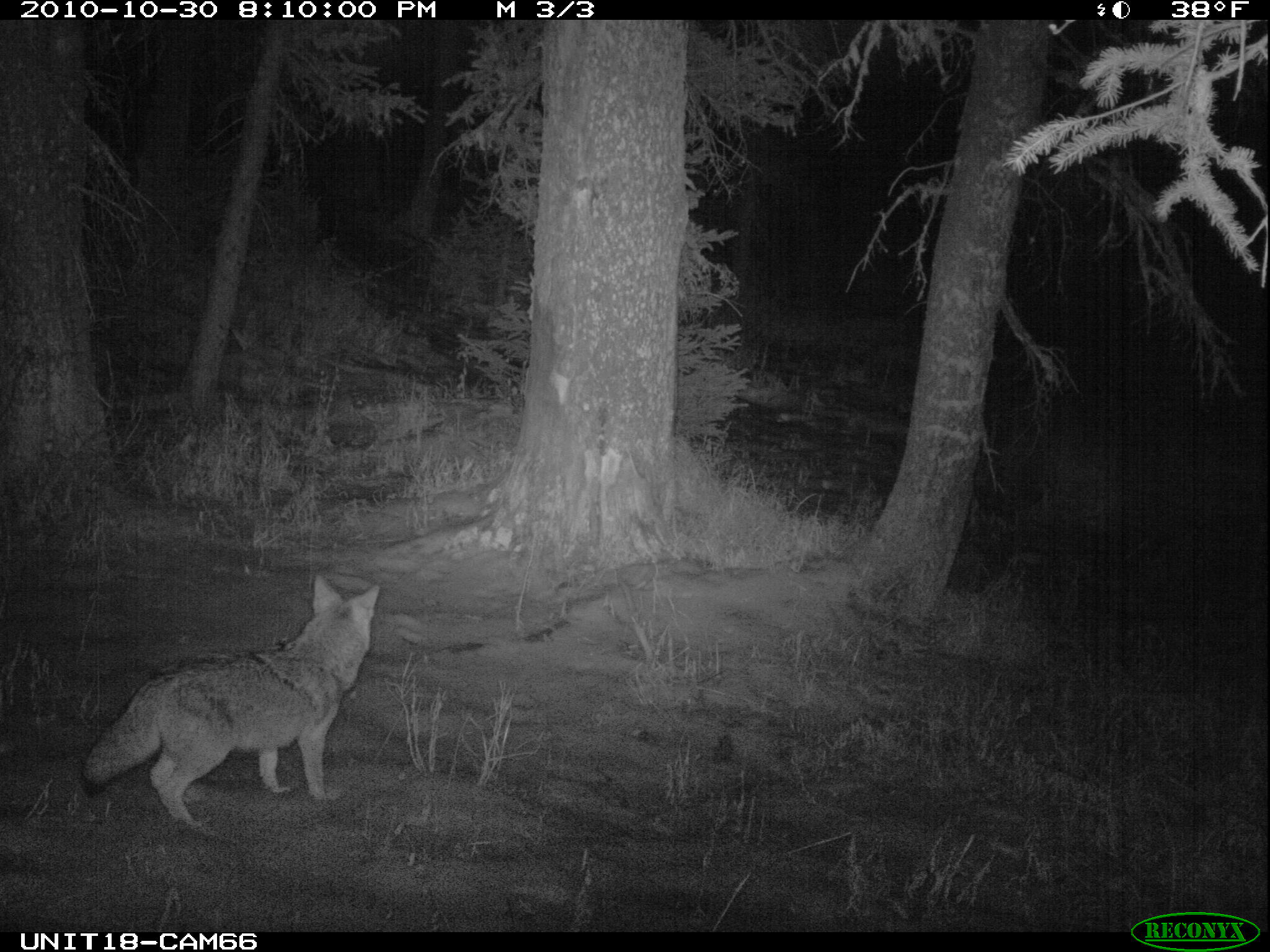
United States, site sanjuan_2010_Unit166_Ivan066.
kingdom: Animalia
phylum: Chordata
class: Mammalia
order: Carnivora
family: Canidae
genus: Canis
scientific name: Canis latrans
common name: coyote